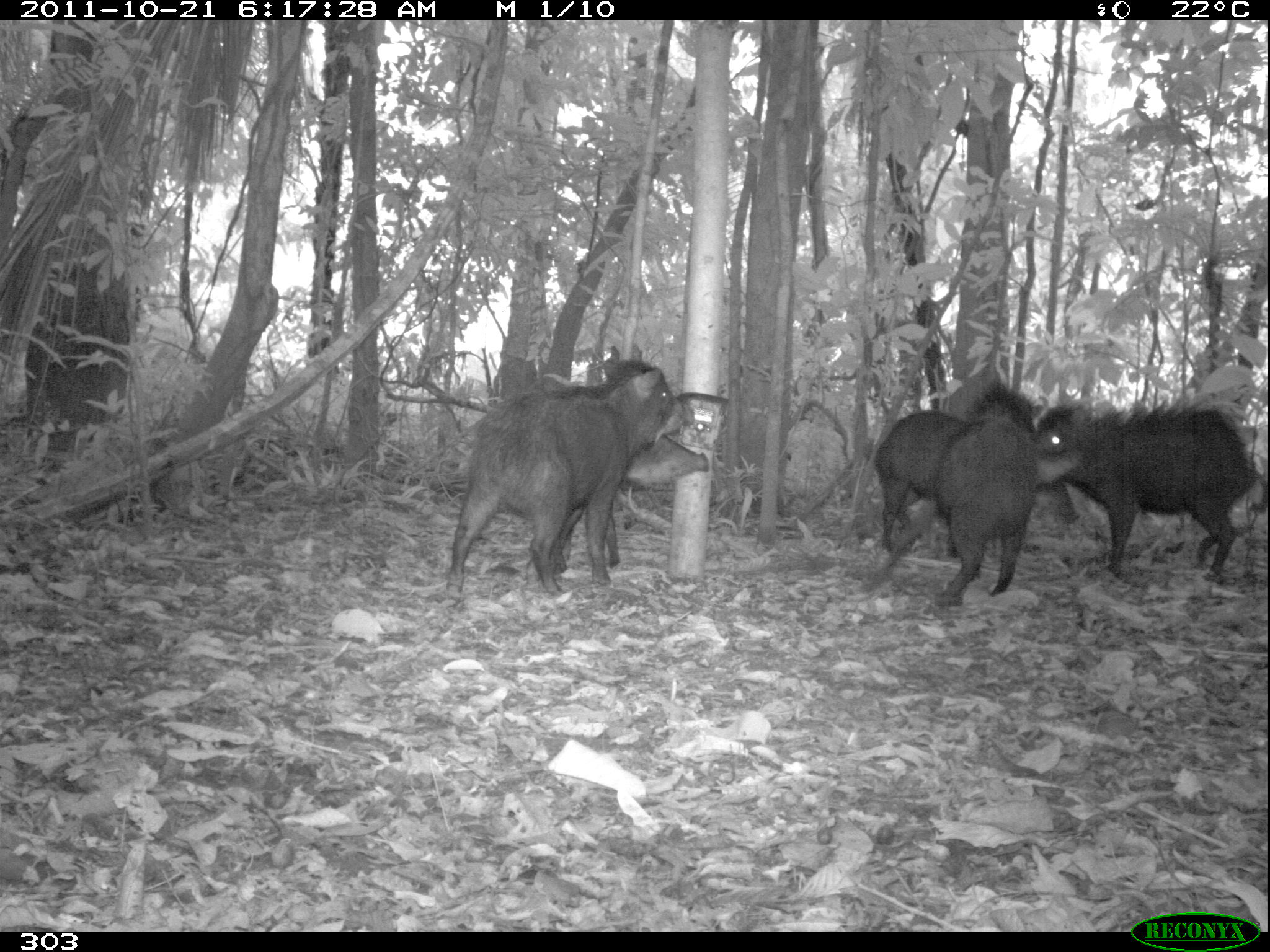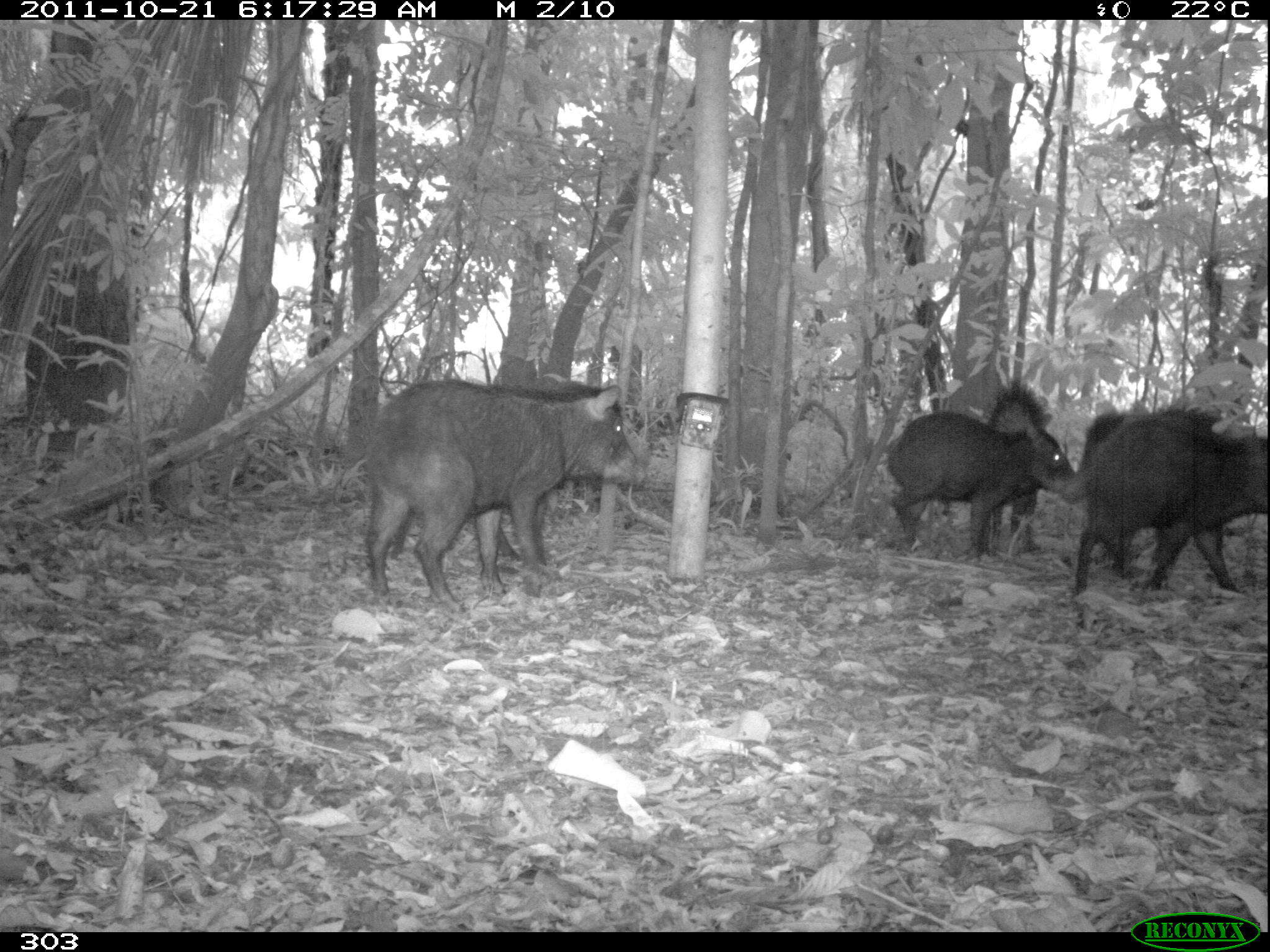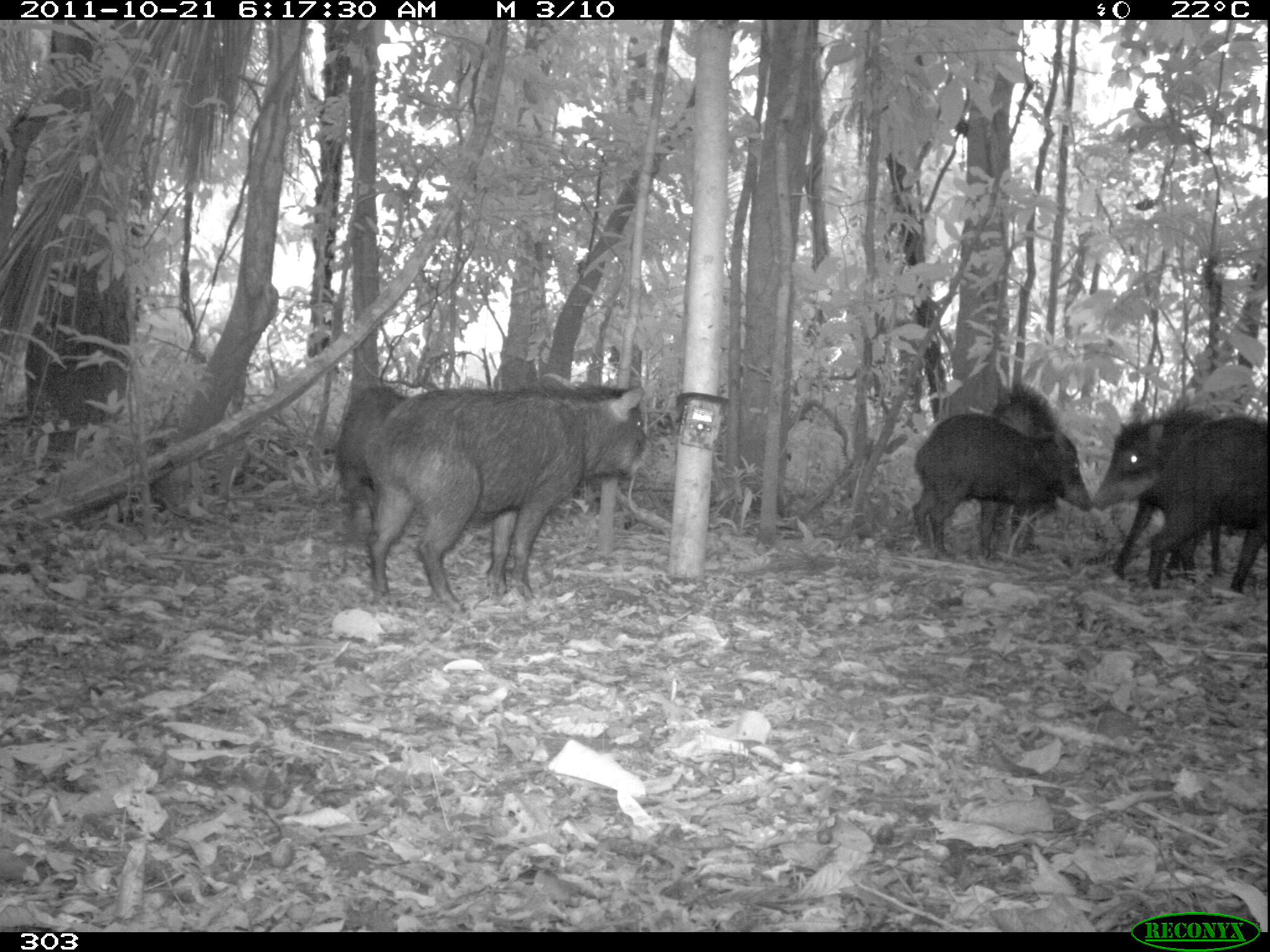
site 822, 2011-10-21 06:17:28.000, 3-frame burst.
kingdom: Animalia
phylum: Chordata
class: Mammalia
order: Artiodactyla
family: Tayassuidae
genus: Tayassu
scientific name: Tayassu pecari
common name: white-lipped peccary